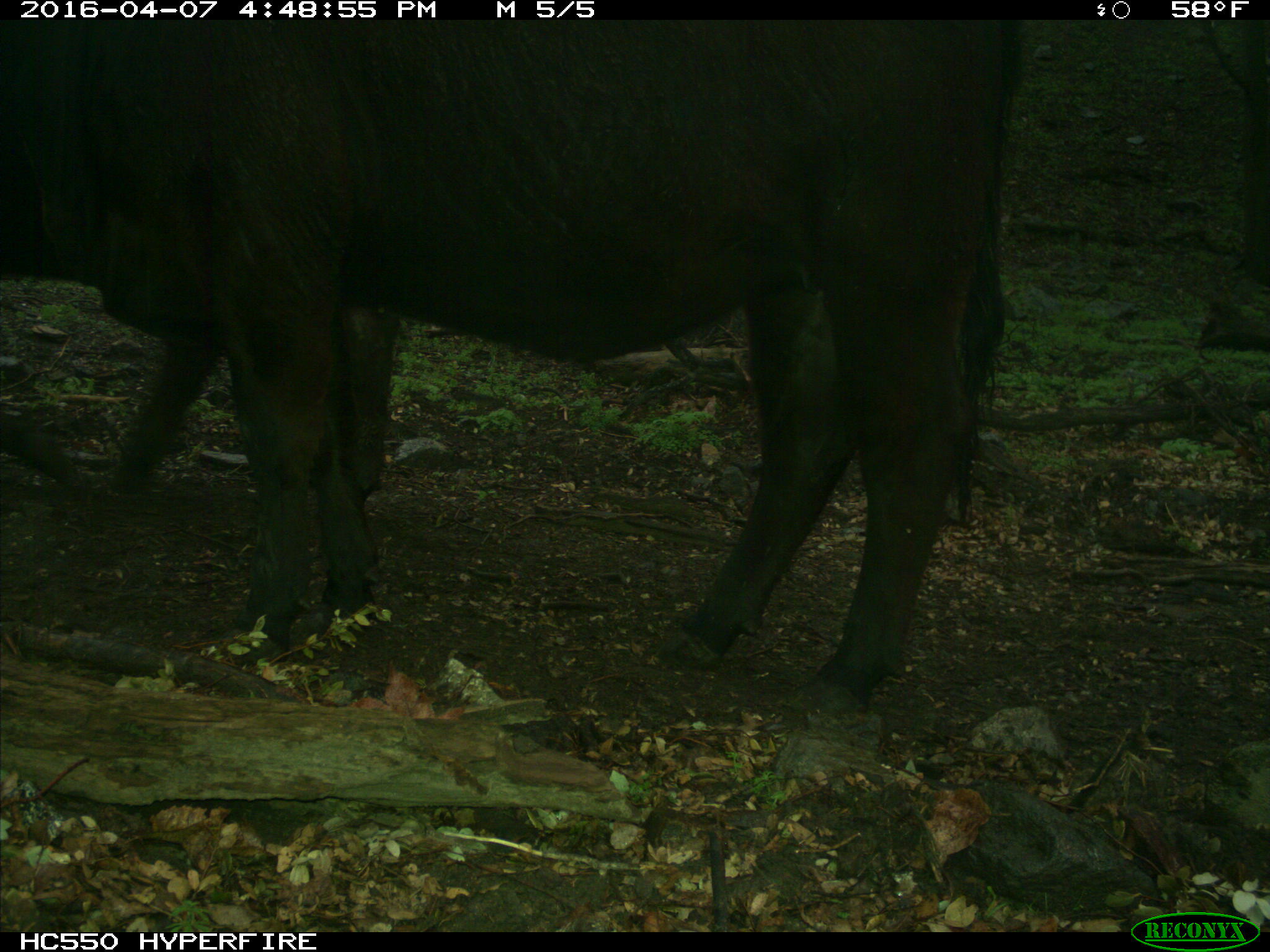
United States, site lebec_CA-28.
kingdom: Animalia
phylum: Chordata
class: Mammalia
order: Artiodactyla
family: Bovidae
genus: Bos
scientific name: Bos taurus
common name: domestic cow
Bos taurus (domestic cow).